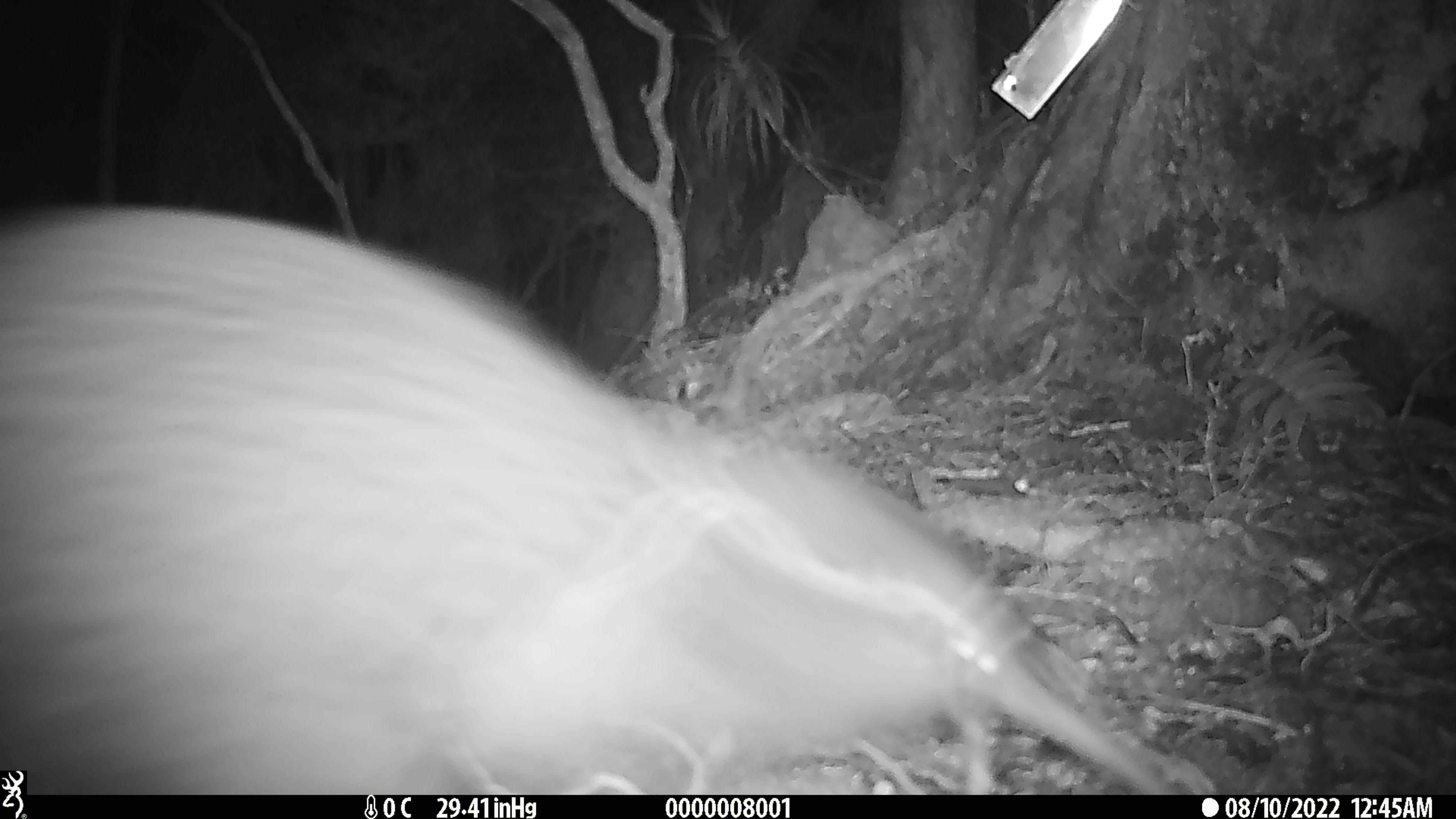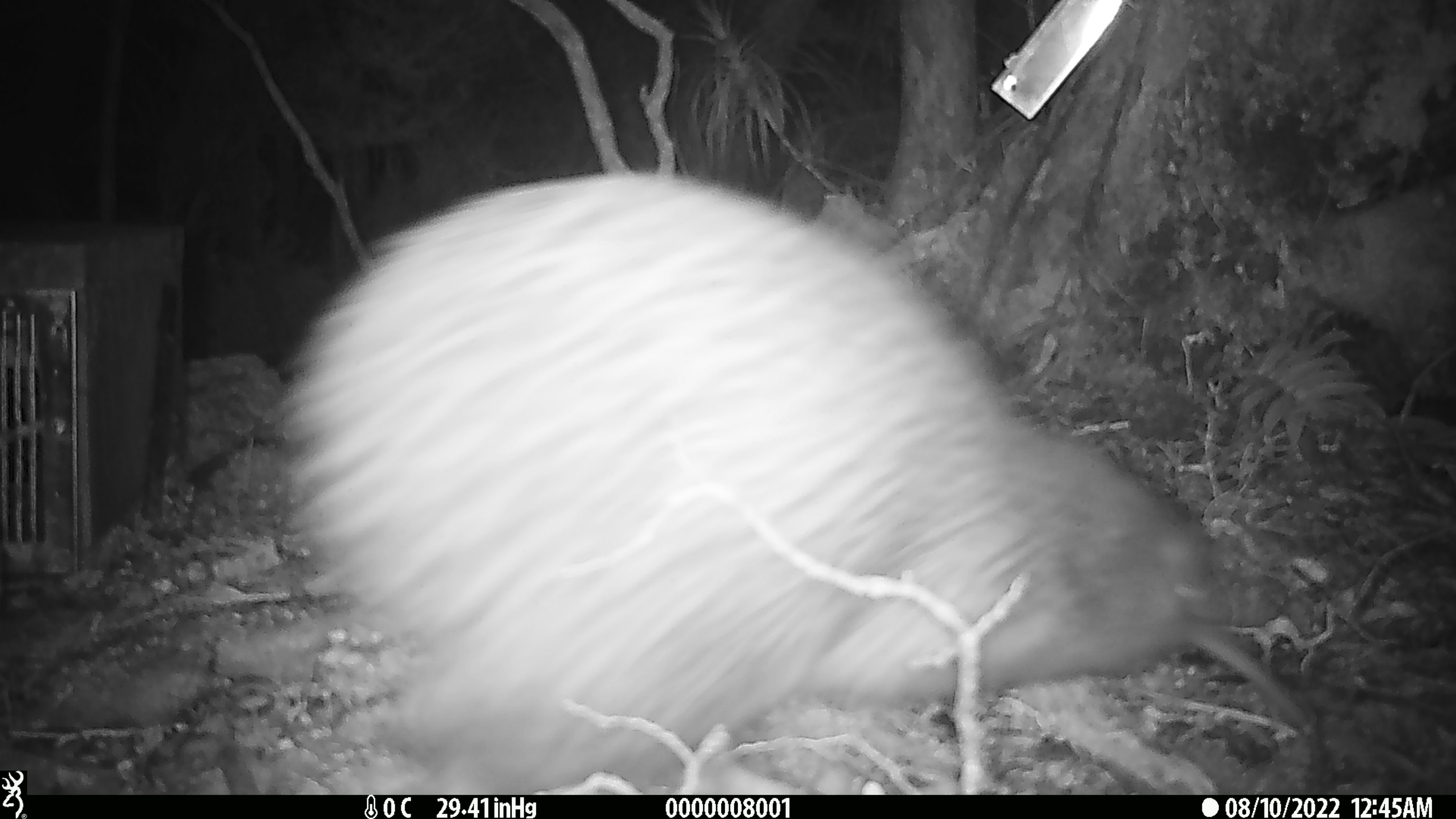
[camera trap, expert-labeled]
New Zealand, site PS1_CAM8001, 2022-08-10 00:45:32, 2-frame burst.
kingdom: Animalia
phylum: Chordata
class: Aves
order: Apterygiformes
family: Apterygidae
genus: Apteryx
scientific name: Apteryx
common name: kiwi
Kiwi (Apteryx).